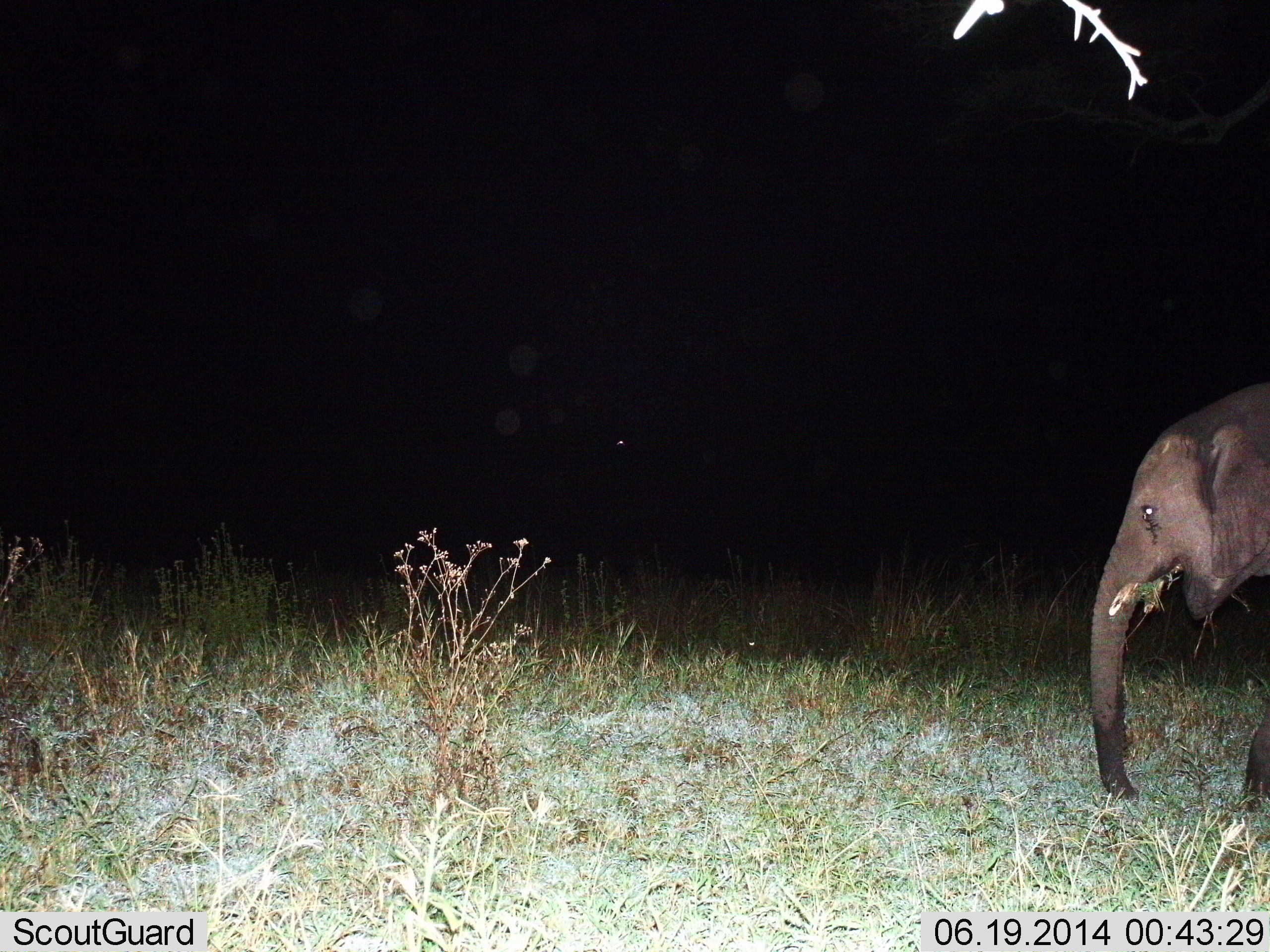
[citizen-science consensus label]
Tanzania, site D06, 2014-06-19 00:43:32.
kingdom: Animalia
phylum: Chordata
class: Mammalia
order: Proboscidea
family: Elephantidae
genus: Loxodonta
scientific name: Loxodonta africana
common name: african bush elephant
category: elephant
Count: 1.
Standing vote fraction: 10%.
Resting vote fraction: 0%.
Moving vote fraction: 20%.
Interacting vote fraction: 0%.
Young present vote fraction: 20%.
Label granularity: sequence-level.